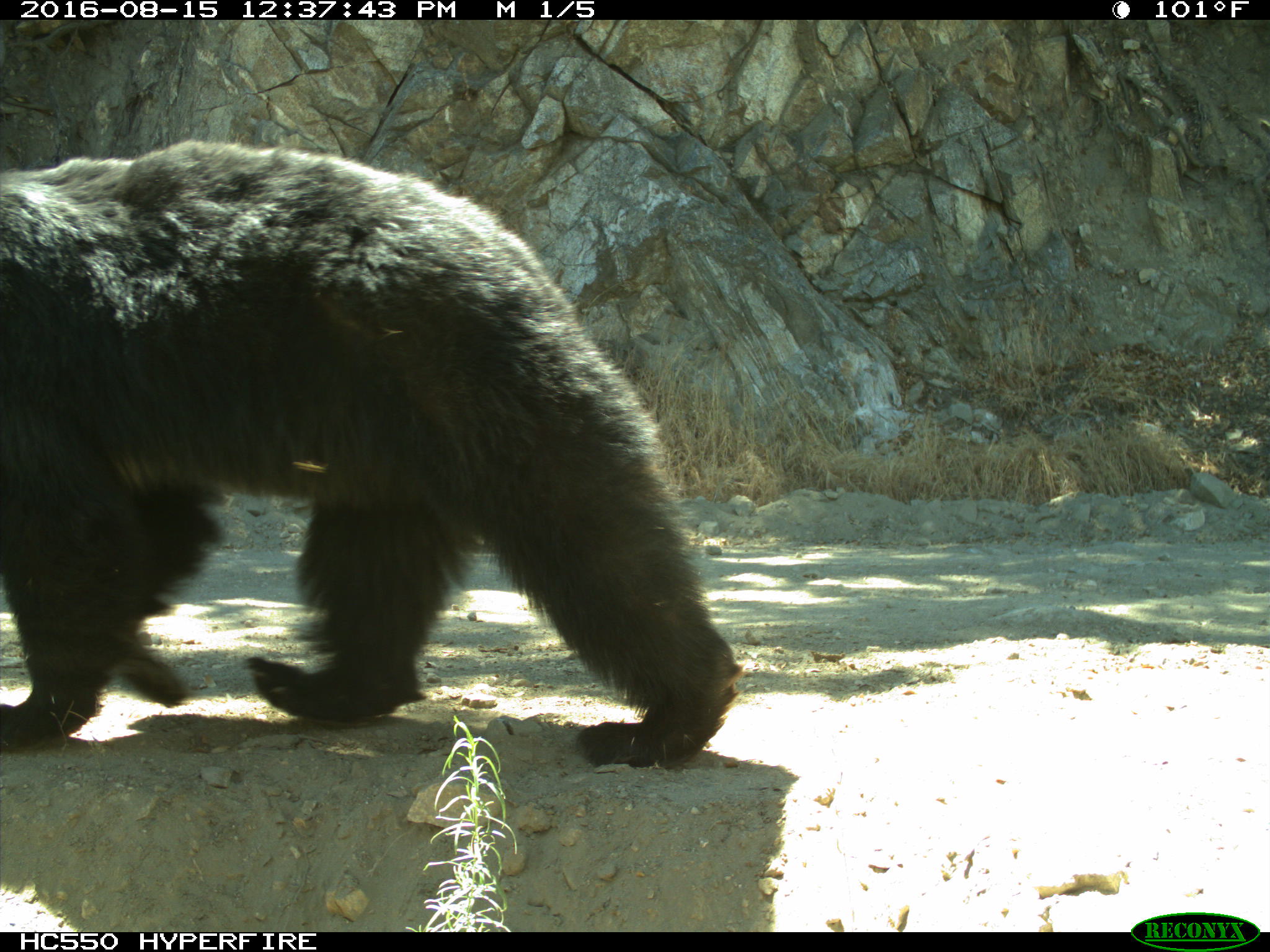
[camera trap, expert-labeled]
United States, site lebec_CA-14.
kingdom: Animalia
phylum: Chordata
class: Mammalia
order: Carnivora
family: Ursidae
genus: Ursus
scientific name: Ursus americanus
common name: american black bear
Ursus americanus (american black bear).